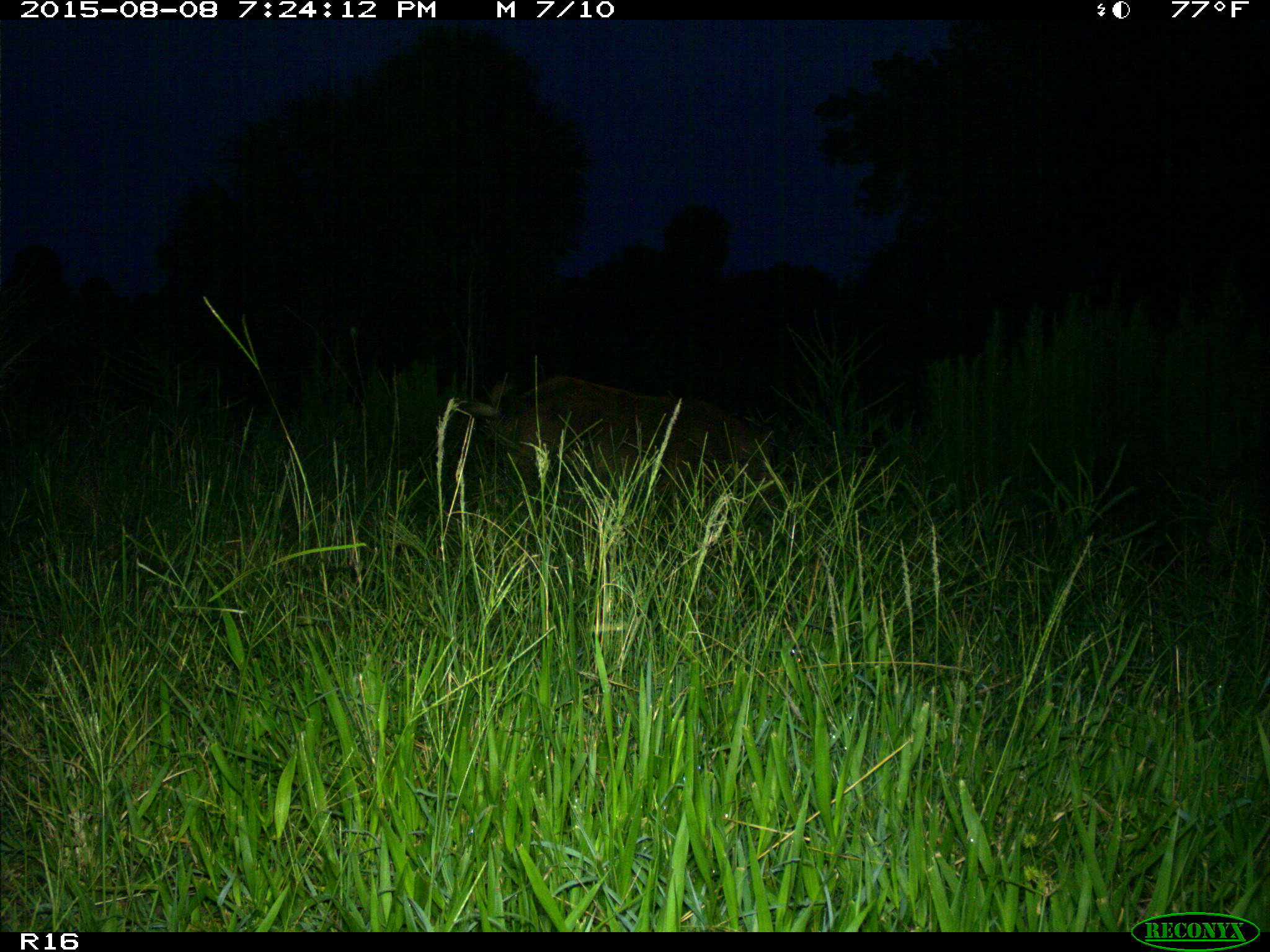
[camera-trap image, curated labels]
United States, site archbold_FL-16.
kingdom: Animalia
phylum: Chordata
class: Mammalia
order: Artiodactyla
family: Suidae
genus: Sus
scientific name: Sus scrofa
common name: wild boar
Sus scrofa (wild boar).